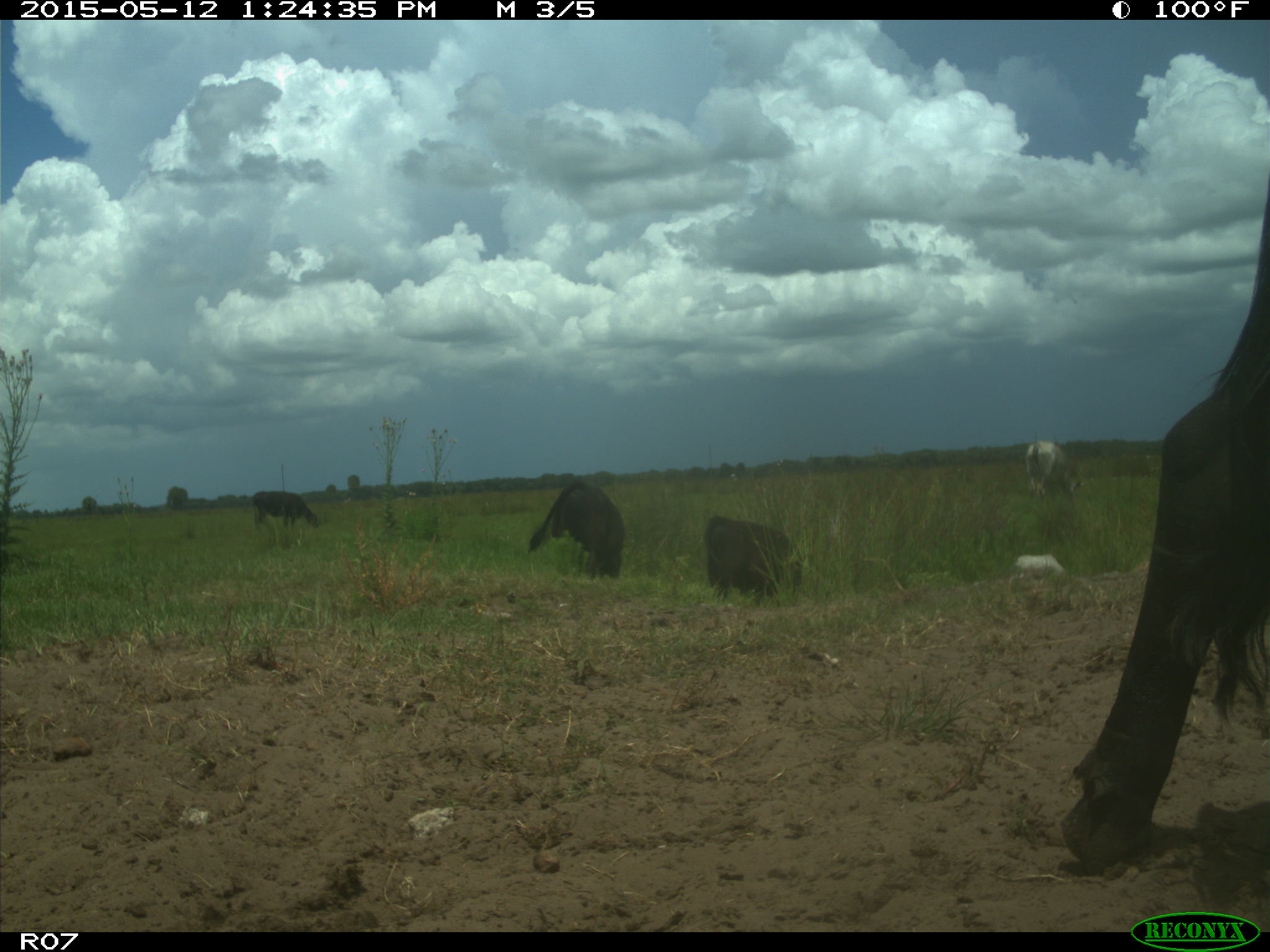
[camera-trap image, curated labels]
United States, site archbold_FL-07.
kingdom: Animalia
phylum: Chordata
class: Mammalia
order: Artiodactyla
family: Bovidae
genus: Bos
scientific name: Bos taurus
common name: domestic cow